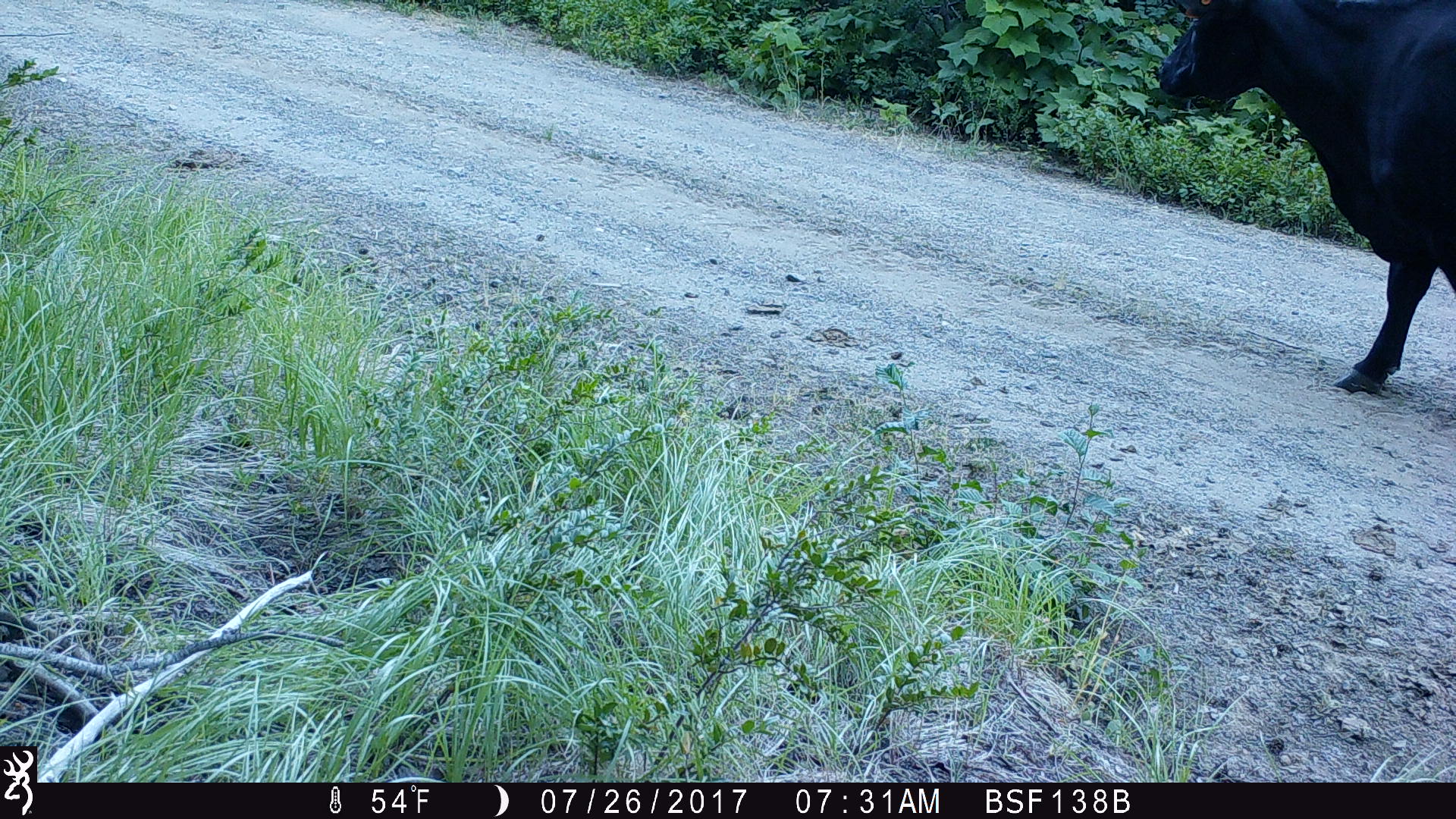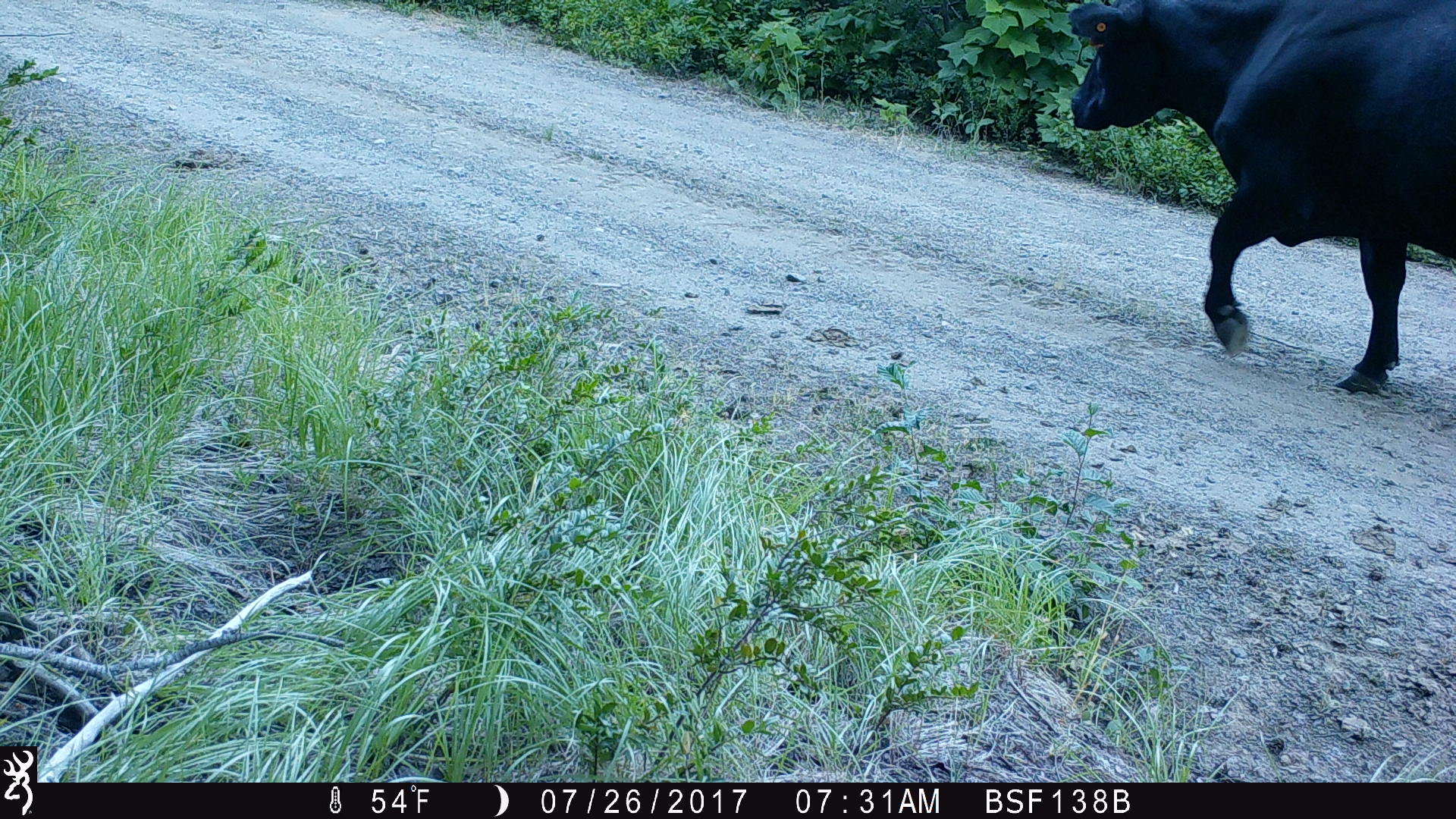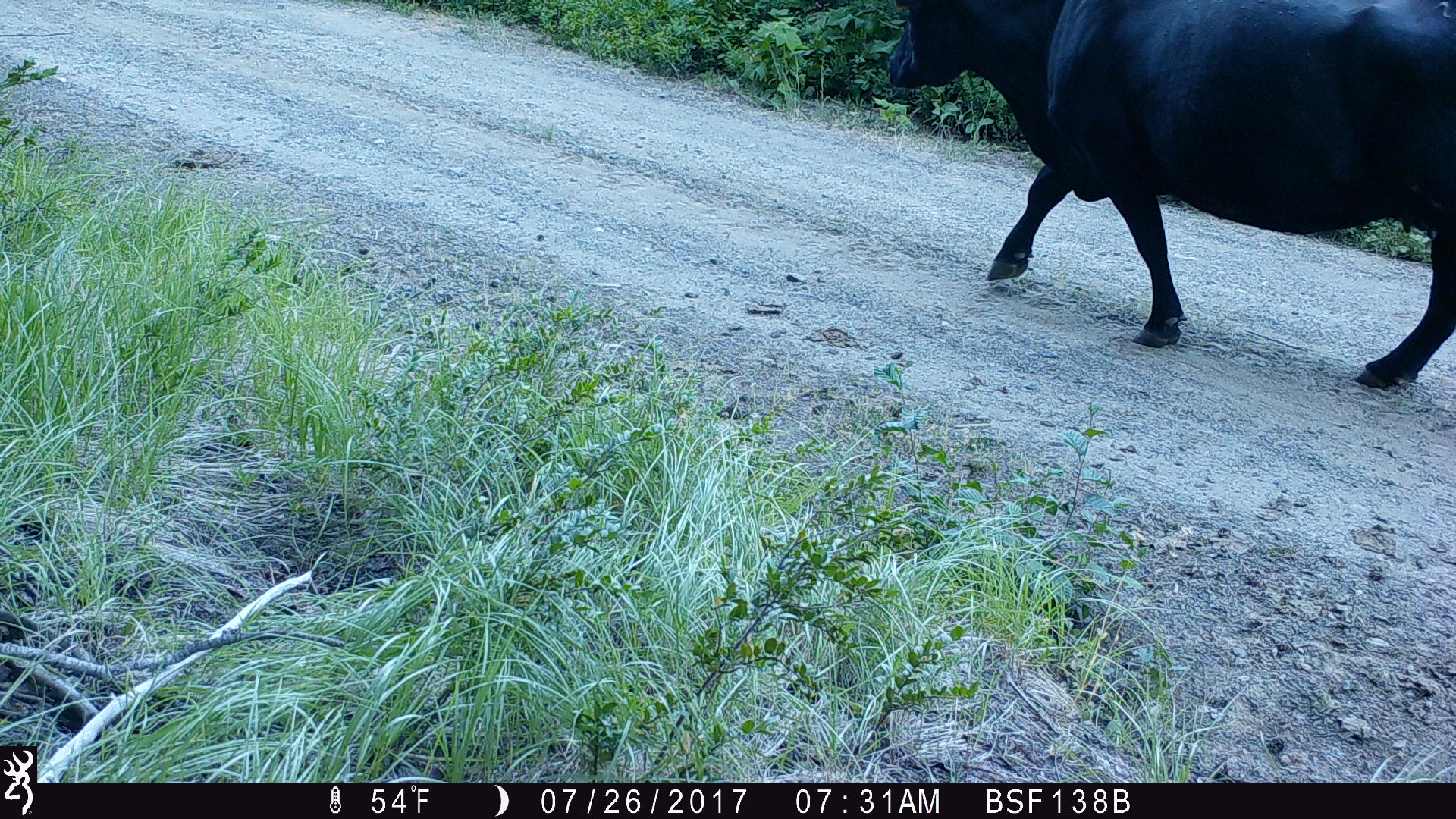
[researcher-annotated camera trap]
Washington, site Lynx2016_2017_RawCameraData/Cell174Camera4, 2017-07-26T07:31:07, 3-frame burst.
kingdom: Animalia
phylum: Chordata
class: Mammalia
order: Artiodactyla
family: Bovidae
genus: Bos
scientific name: Bos taurus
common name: domestic cattle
Domestic cattle (Bos taurus). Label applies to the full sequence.